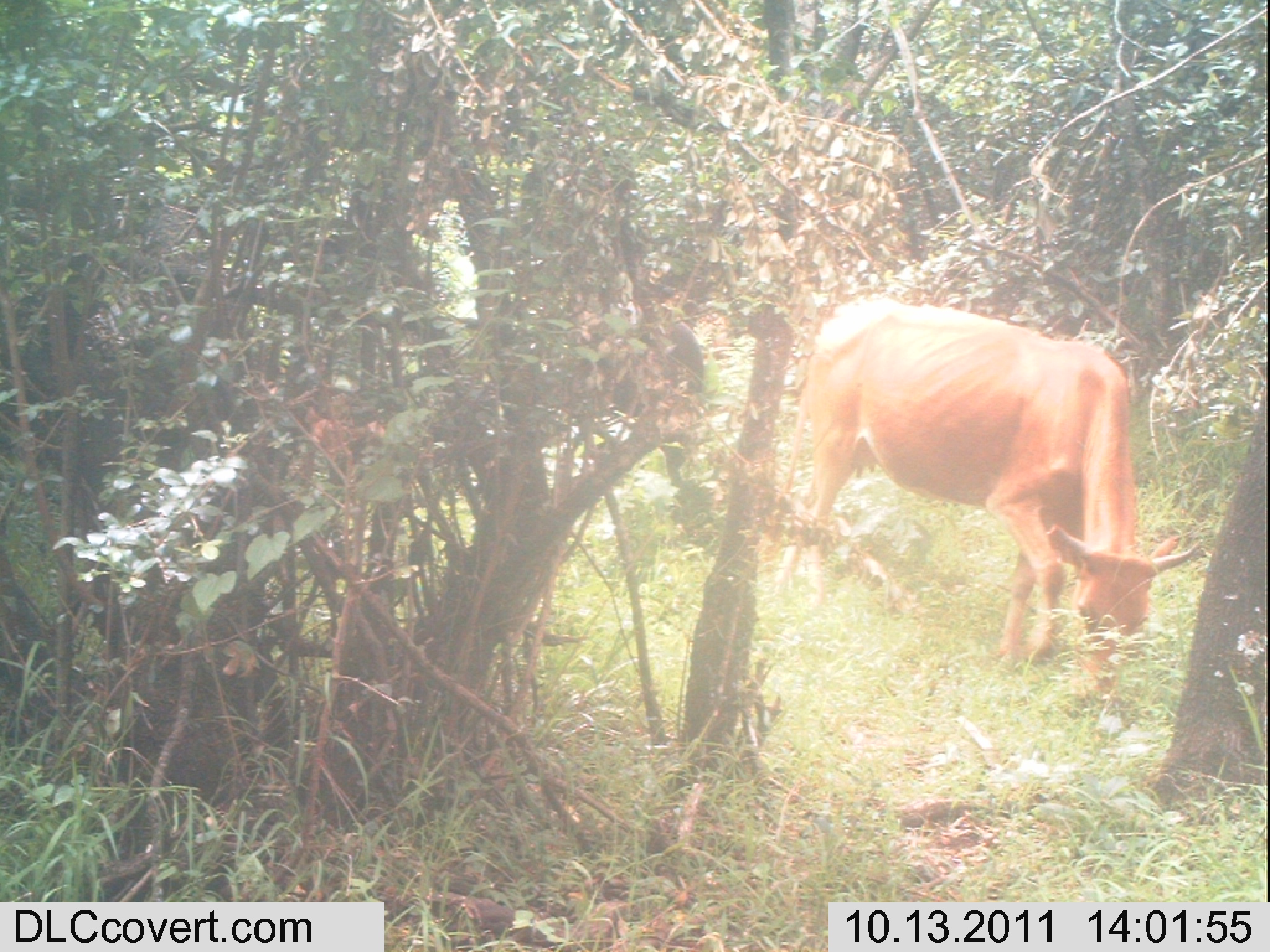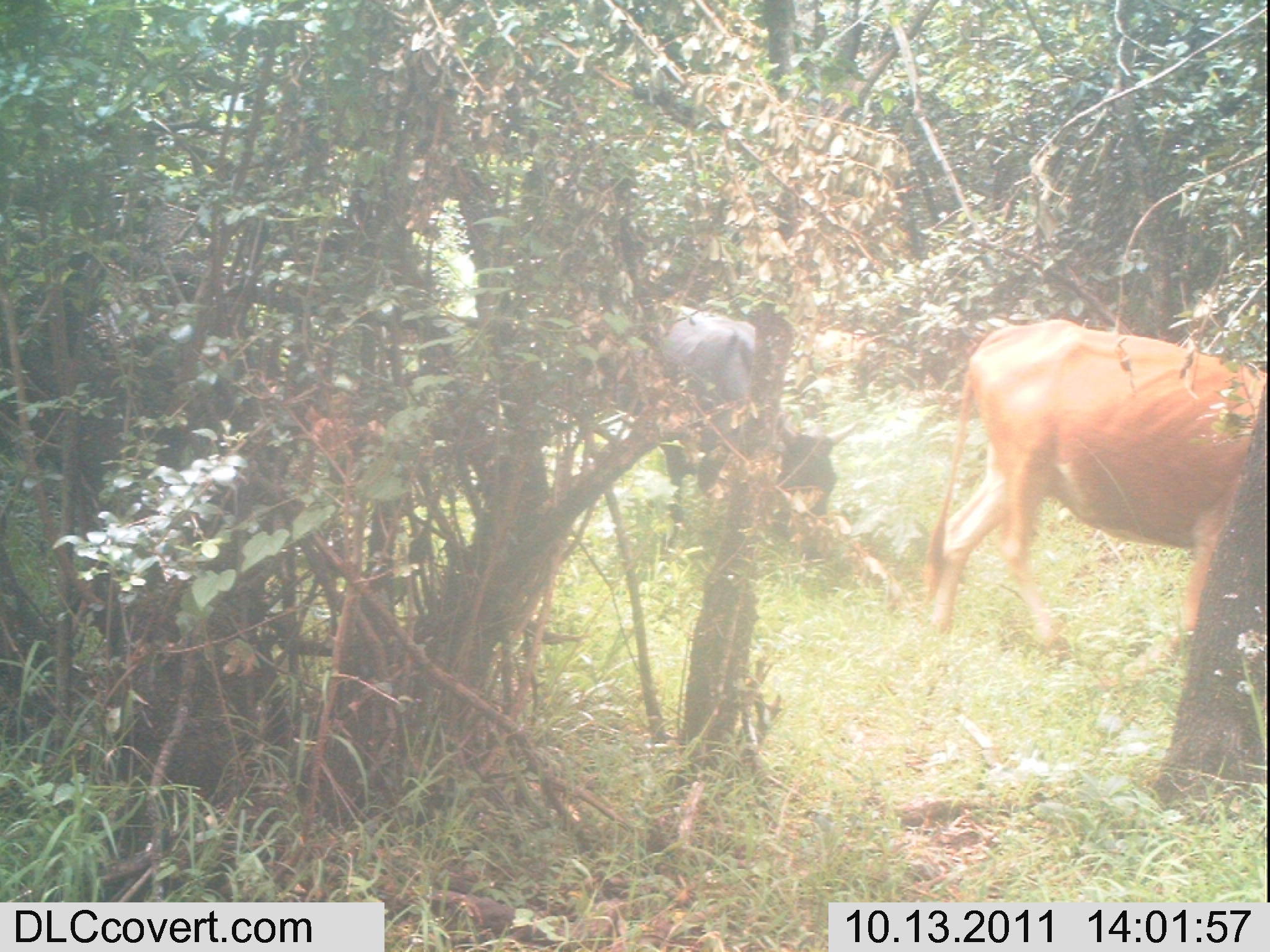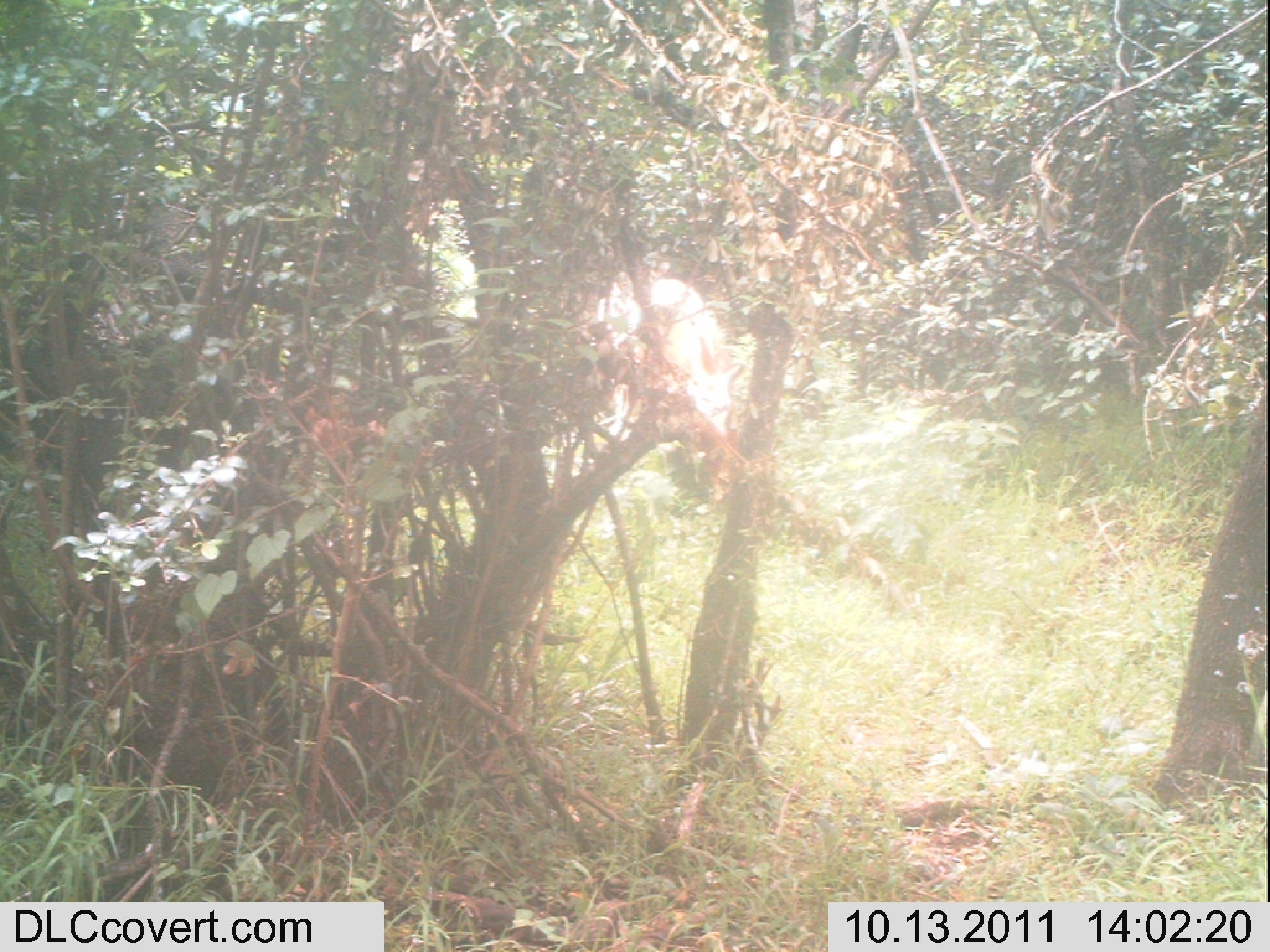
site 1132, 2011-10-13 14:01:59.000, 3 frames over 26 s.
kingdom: Animalia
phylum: Chordata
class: Mammalia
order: Artiodactyla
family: Bovidae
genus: Bos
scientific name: Bos taurus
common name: domestic cattle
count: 2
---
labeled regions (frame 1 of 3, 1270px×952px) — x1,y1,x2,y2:
bos taurus: 773,299,1198,698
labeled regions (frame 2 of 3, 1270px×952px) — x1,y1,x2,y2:
bos taurus: 930,318,1269,649; 601,301,861,545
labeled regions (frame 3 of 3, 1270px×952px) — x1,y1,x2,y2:
bos taurus: 595,277,747,436